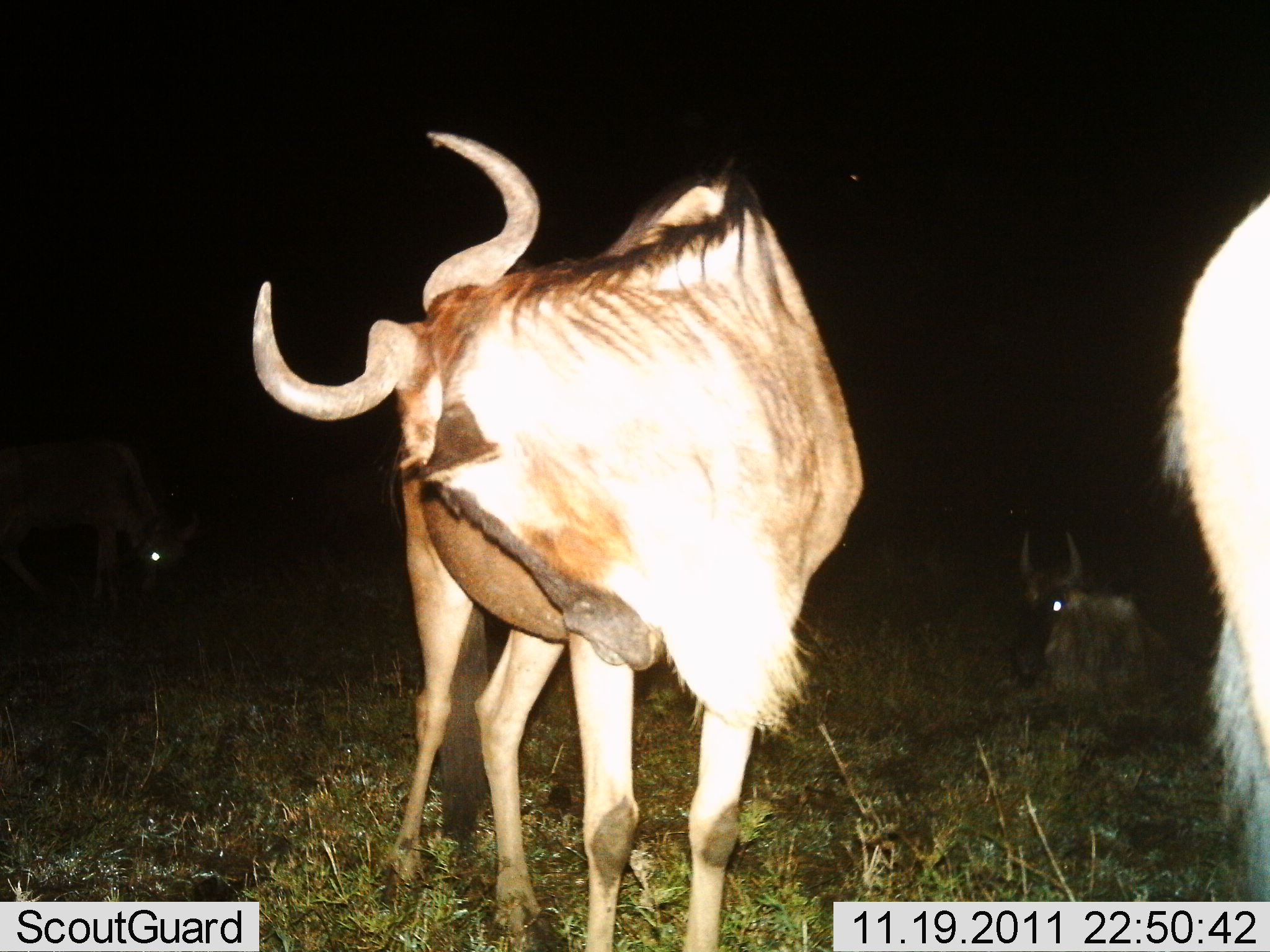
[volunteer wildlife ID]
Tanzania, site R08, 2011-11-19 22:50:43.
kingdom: Animalia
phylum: Chordata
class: Mammalia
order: Artiodactyla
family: Bovidae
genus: Connochaetes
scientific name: Connochaetes taurinus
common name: blue wildebeest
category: wildebeest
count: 4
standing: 73%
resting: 45%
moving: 0%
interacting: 0%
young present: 0%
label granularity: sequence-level